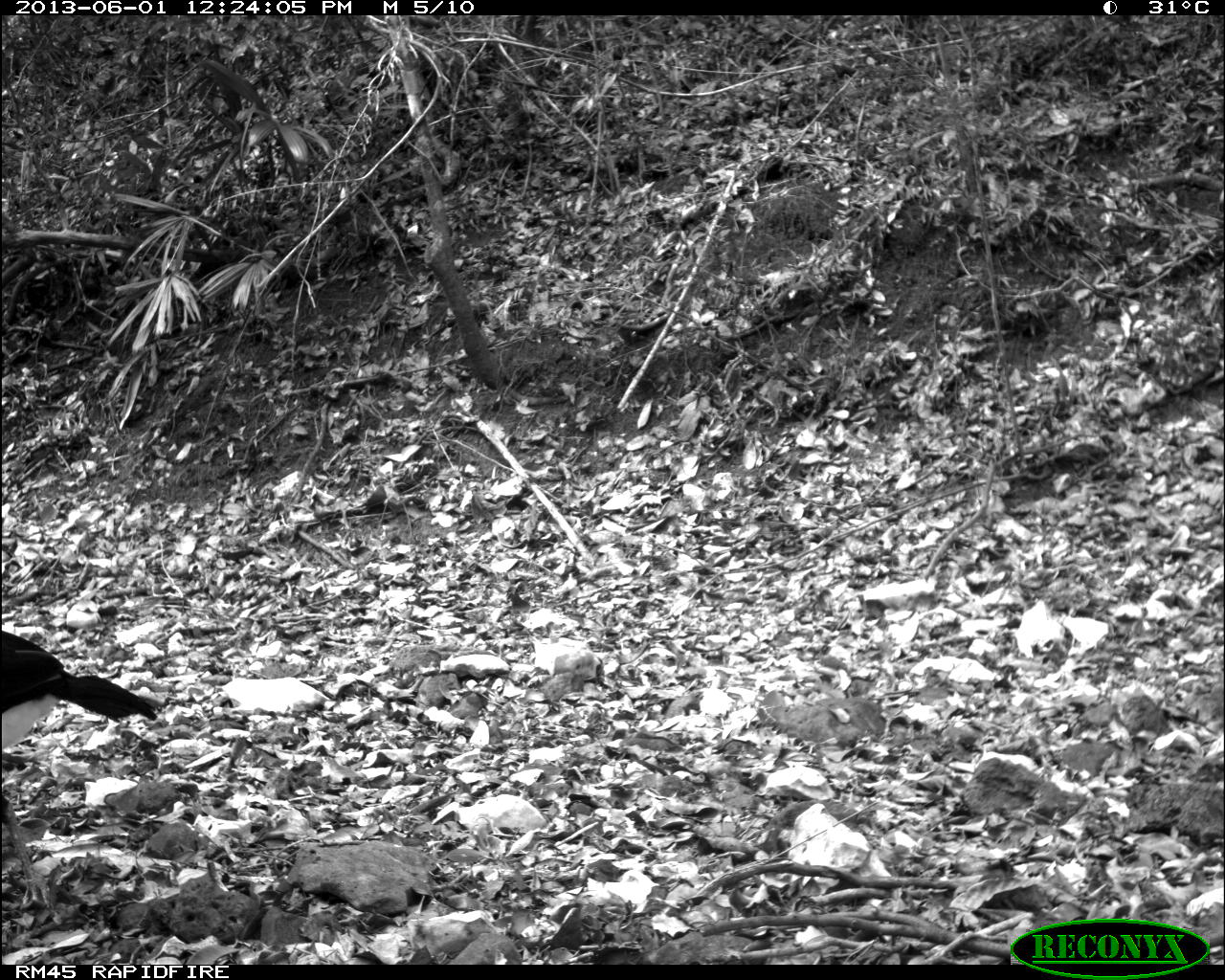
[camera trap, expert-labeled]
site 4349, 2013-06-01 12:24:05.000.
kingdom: Animalia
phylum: Chordata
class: Aves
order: Galliformes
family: Cracidae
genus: Crax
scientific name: Crax rubra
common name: great curassow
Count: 1.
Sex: male.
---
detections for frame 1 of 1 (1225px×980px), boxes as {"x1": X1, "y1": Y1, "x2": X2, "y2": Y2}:
crax rubra: {"x1": 0, "y1": 629, "x2": 162, "y2": 909}